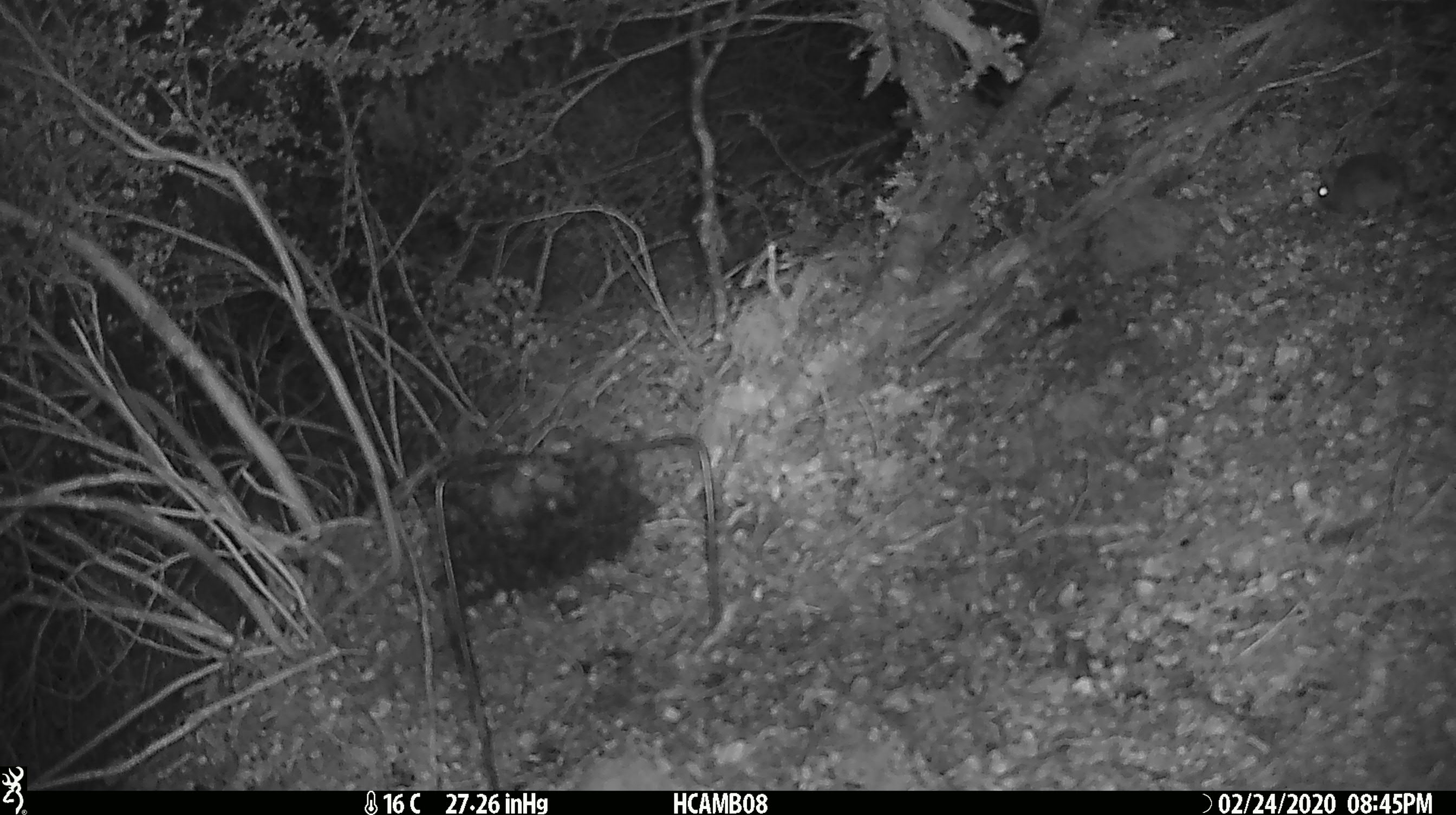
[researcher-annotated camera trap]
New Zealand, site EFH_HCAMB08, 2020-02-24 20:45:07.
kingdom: Animalia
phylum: Chordata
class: Mammalia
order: Rodentia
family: Muridae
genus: Mus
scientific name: Mus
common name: mouse